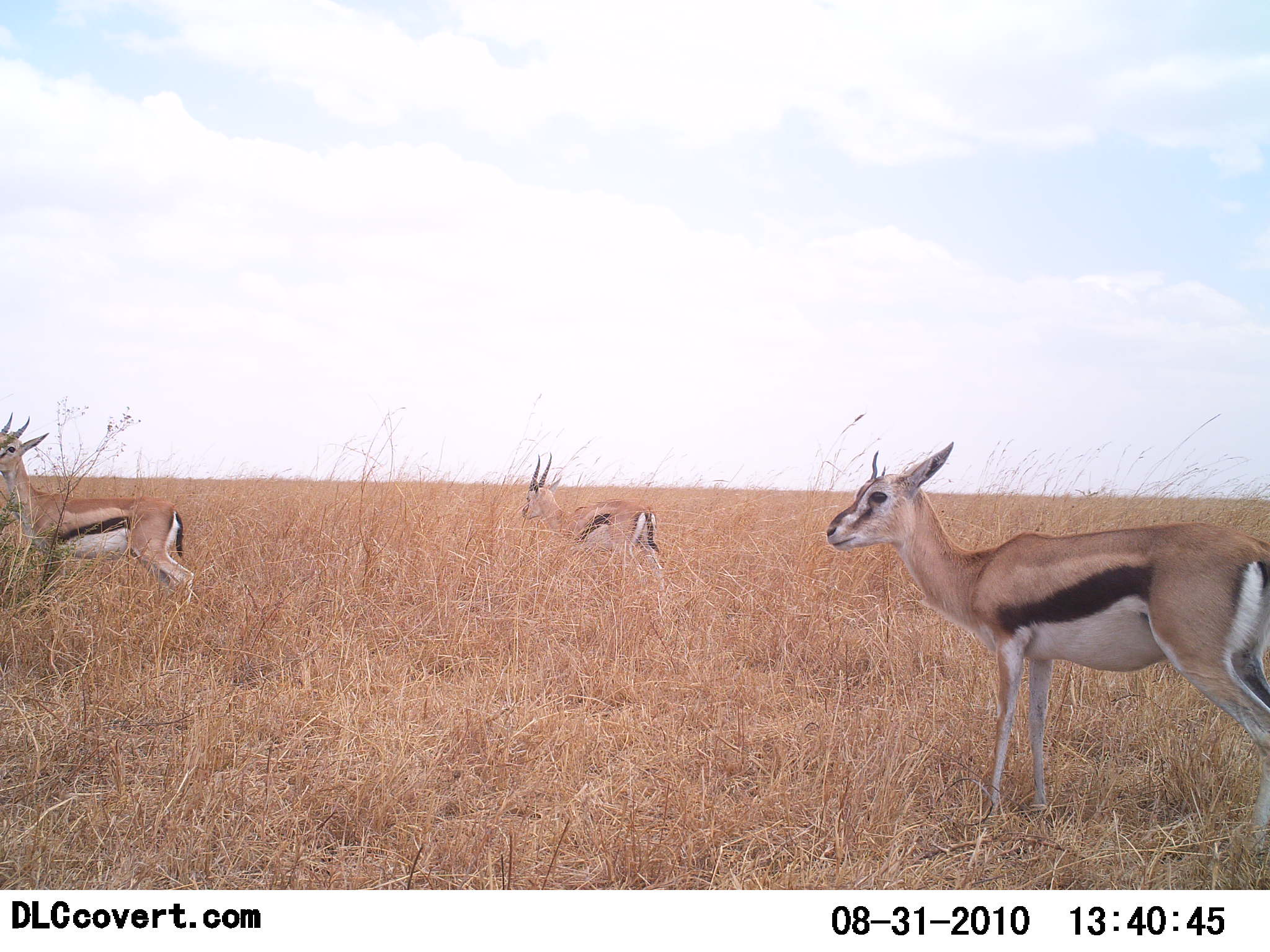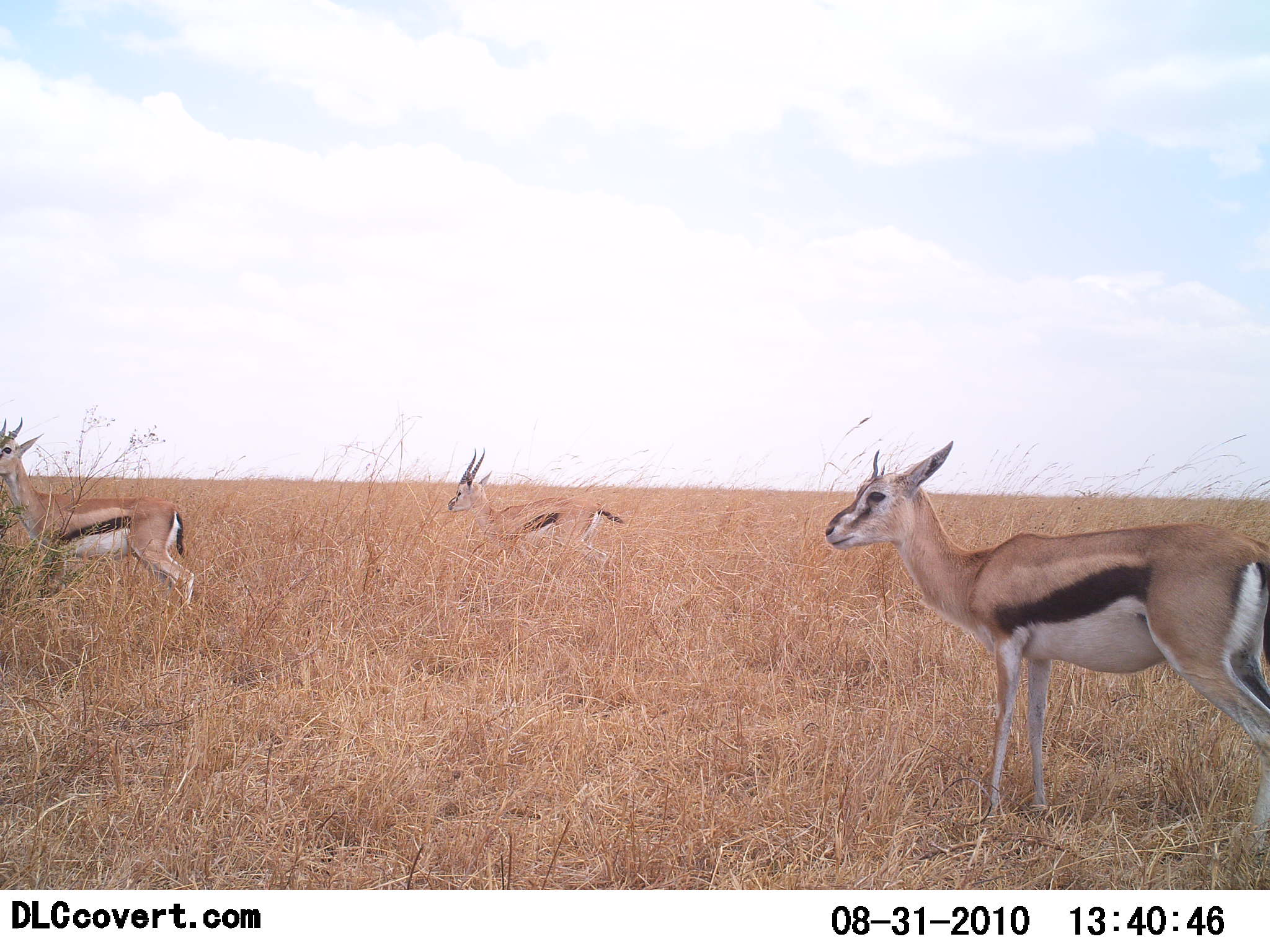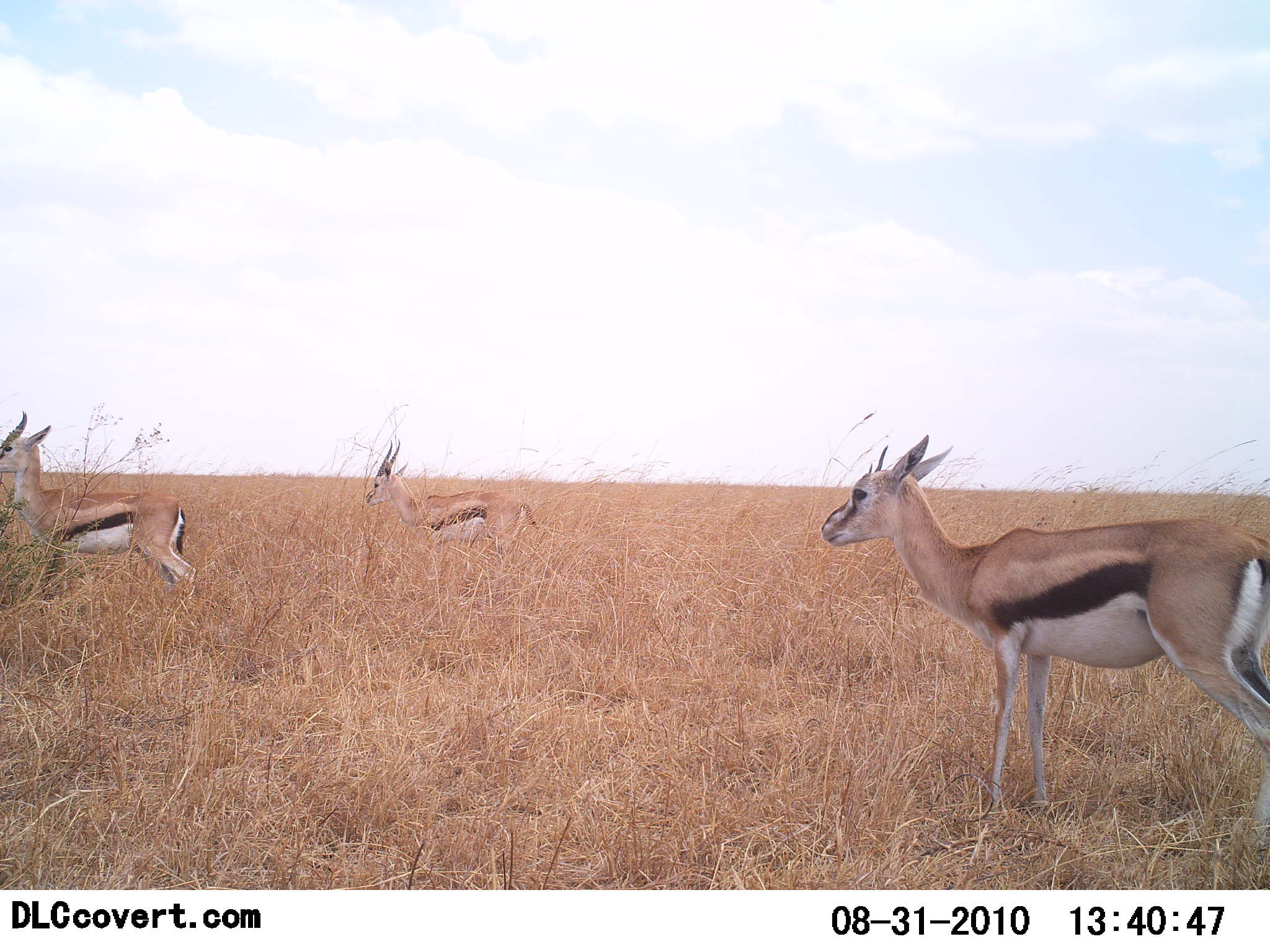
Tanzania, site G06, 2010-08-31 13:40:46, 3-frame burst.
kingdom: Animalia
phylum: Chordata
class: Mammalia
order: Artiodactyla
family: Bovidae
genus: Eudorcas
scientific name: Eudorcas thomsonii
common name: thomson's gazelle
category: gazellethomsons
Gazellethomsons (thomson's gazelle) (Eudorcas thomsonii), count 3. Behavior (volunteer vote fractions): standing 68%, resting 0%, moving 86%, interacting 0%. Young present (vote fraction): 0%. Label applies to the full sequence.